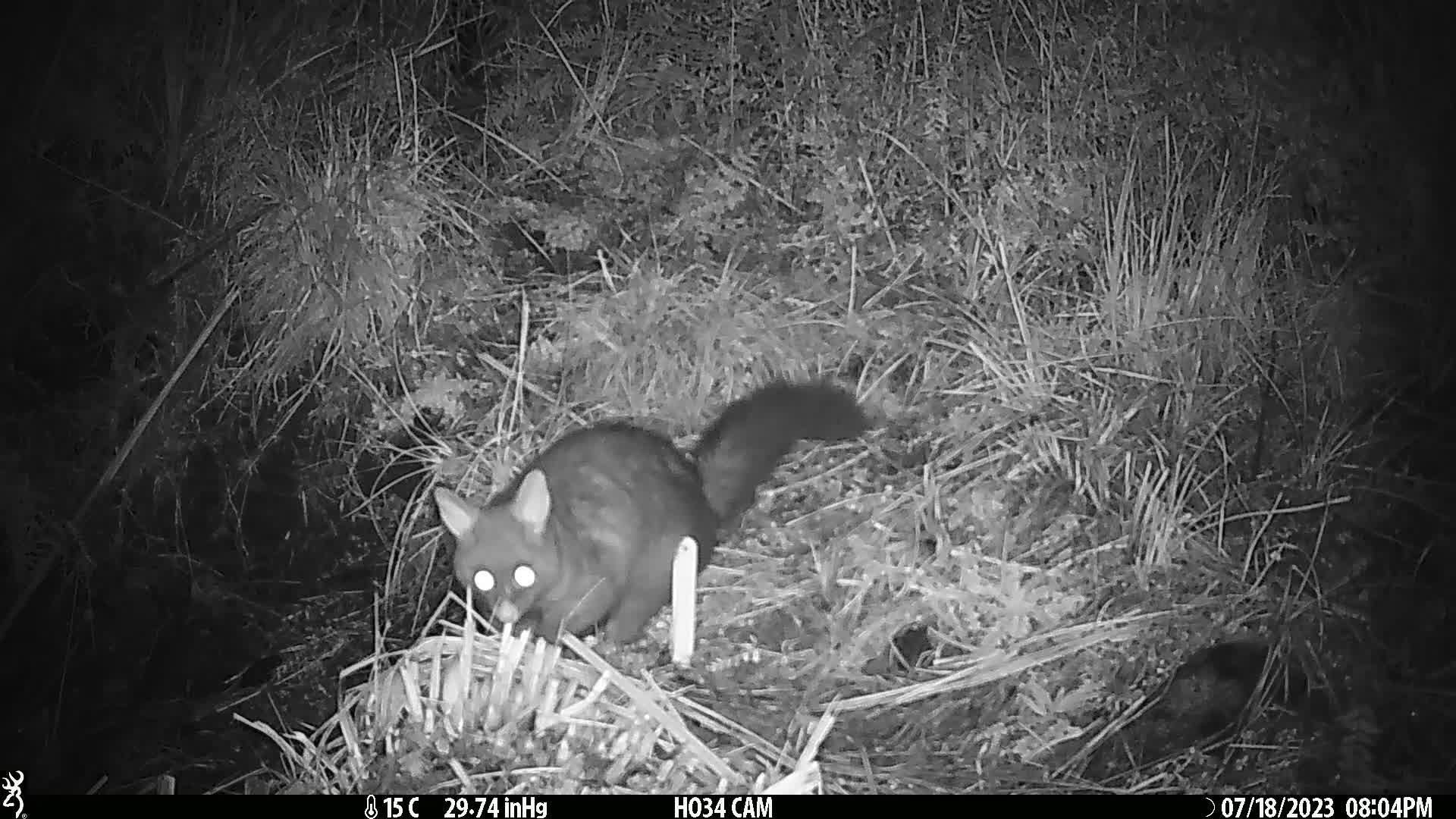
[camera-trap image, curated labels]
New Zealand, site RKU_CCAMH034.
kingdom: Animalia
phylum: Chordata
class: Mammalia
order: Diprotodontia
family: Phalangeridae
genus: Trichosurus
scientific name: Trichosurus vulpecula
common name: common brushtail possum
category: possum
Possum (common brushtail possum) (Trichosurus vulpecula).